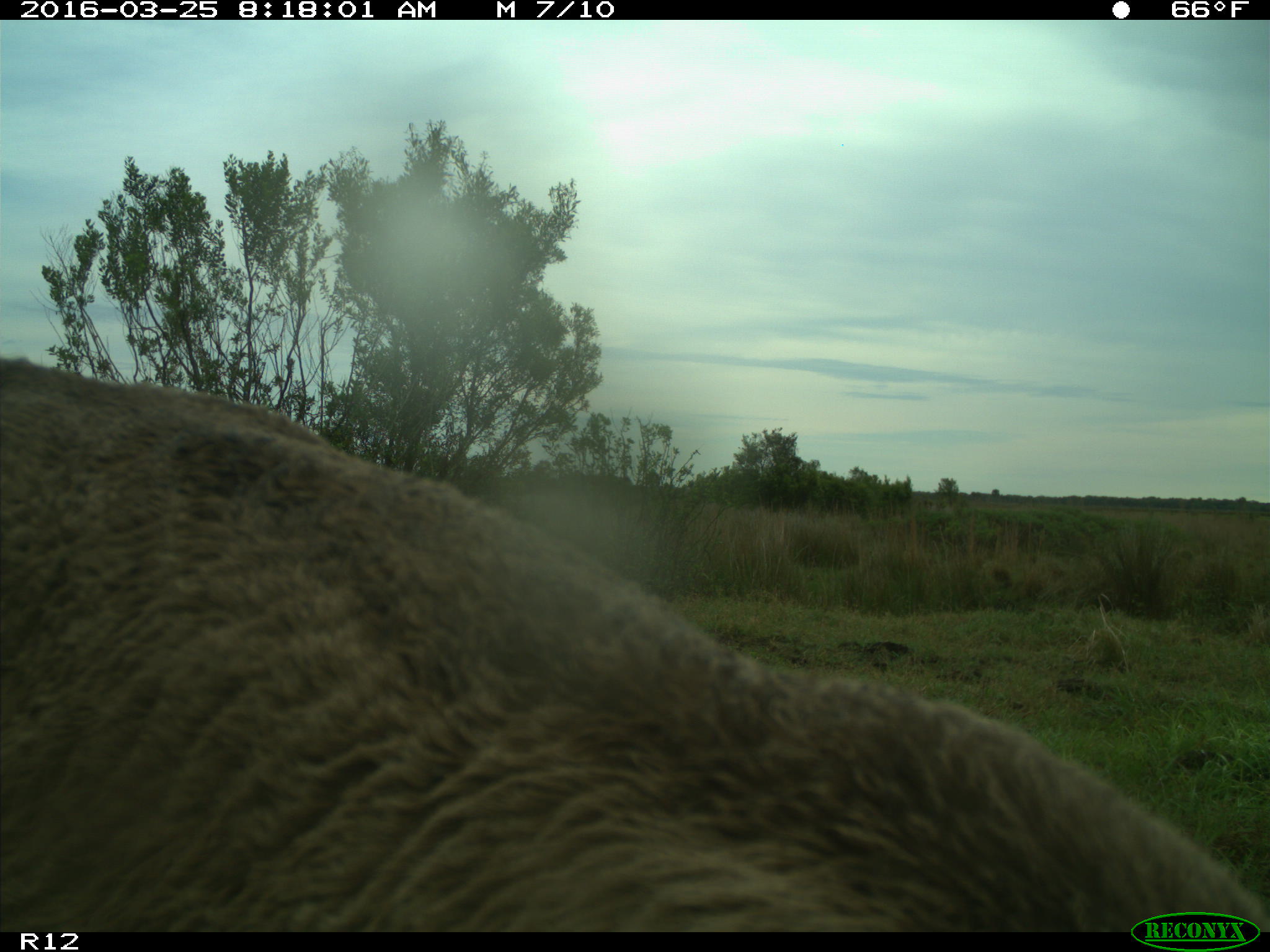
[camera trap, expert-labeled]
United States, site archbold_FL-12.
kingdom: Animalia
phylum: Chordata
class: Mammalia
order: Artiodactyla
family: Bovidae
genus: Bos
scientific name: Bos taurus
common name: domestic cow